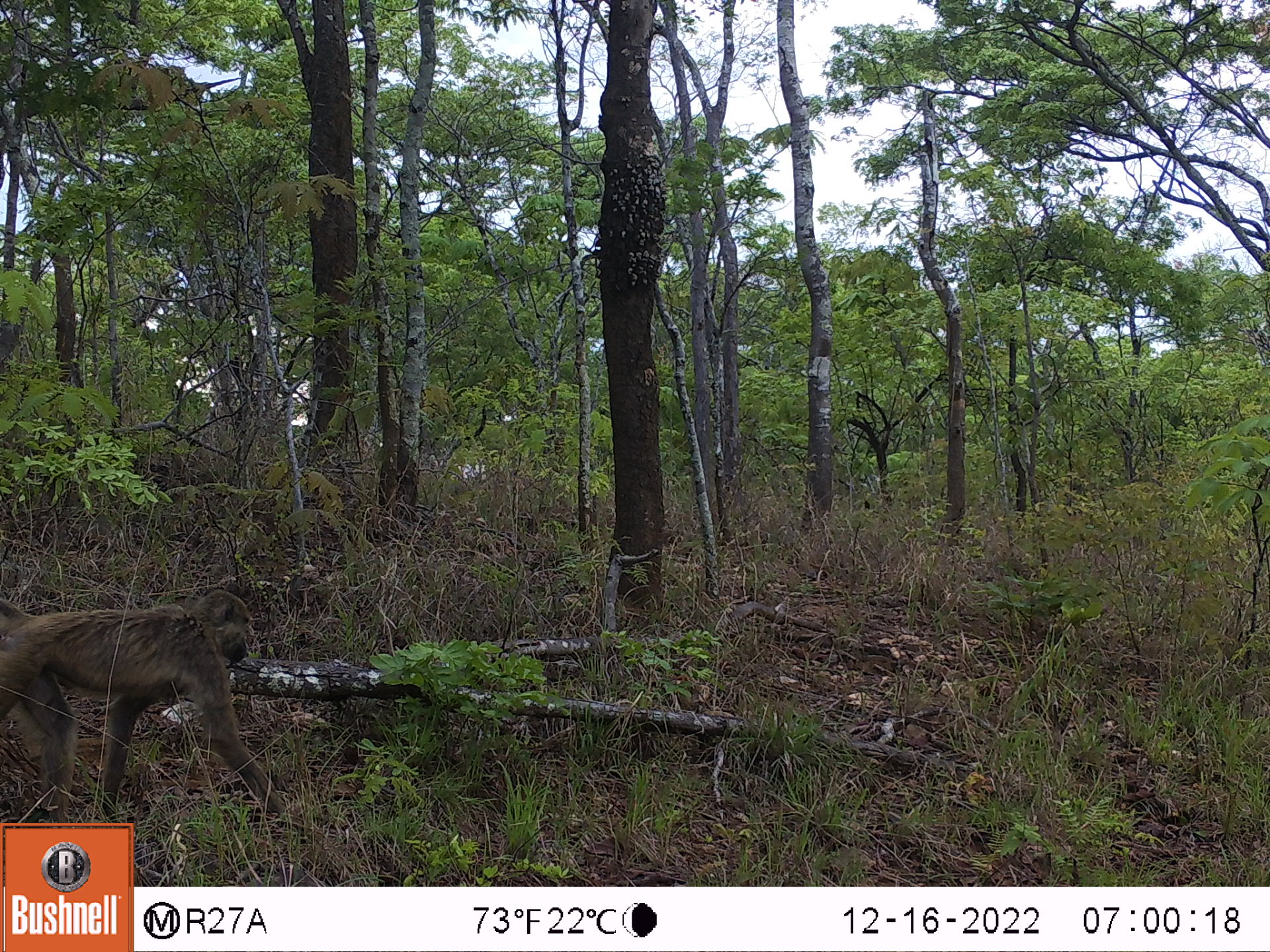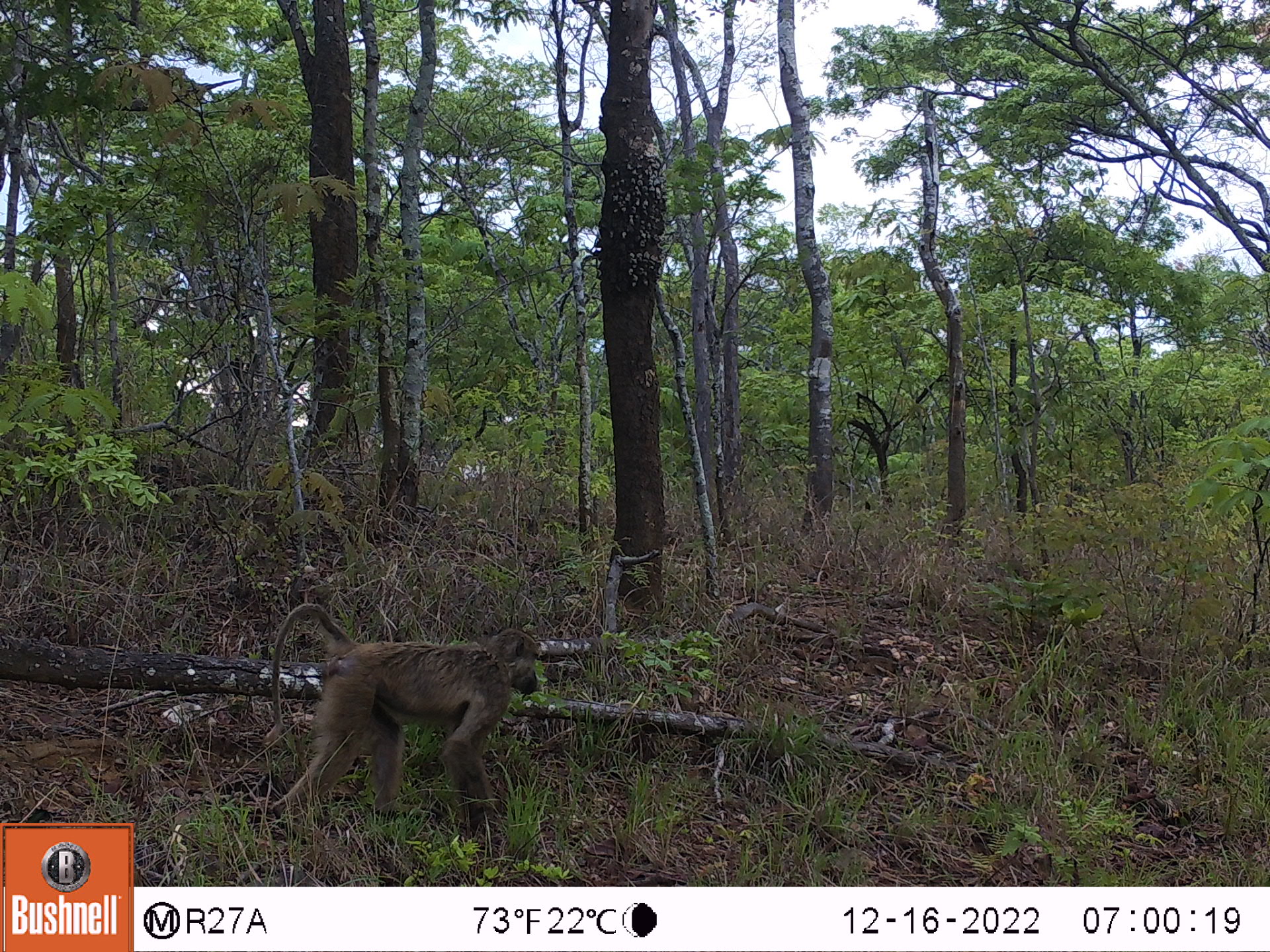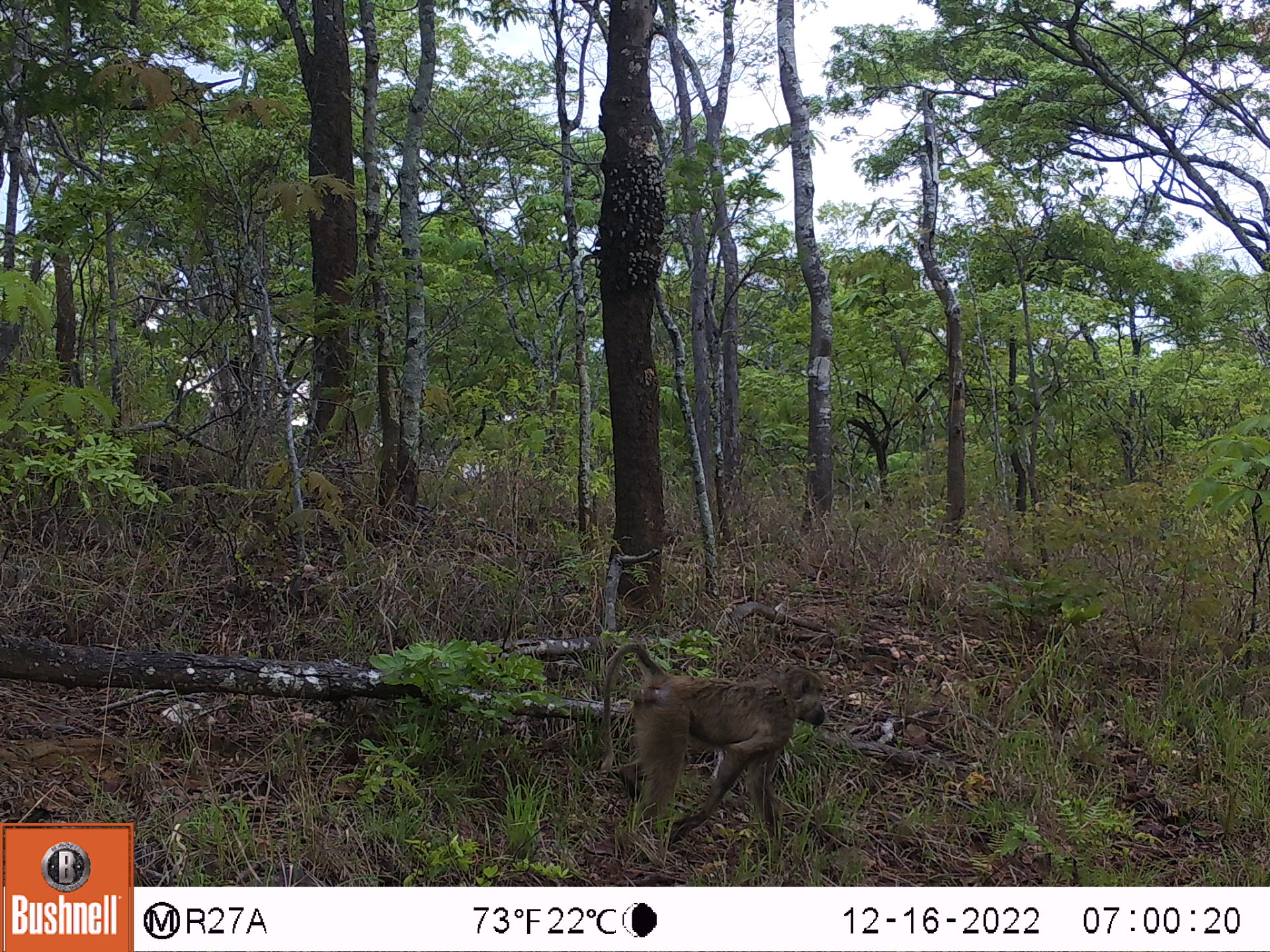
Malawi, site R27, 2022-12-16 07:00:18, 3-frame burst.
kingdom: Animalia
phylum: Chordata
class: Mammalia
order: Primates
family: Cercopithecidae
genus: Papio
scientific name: Papio cynocephalus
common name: yellow baboon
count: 1